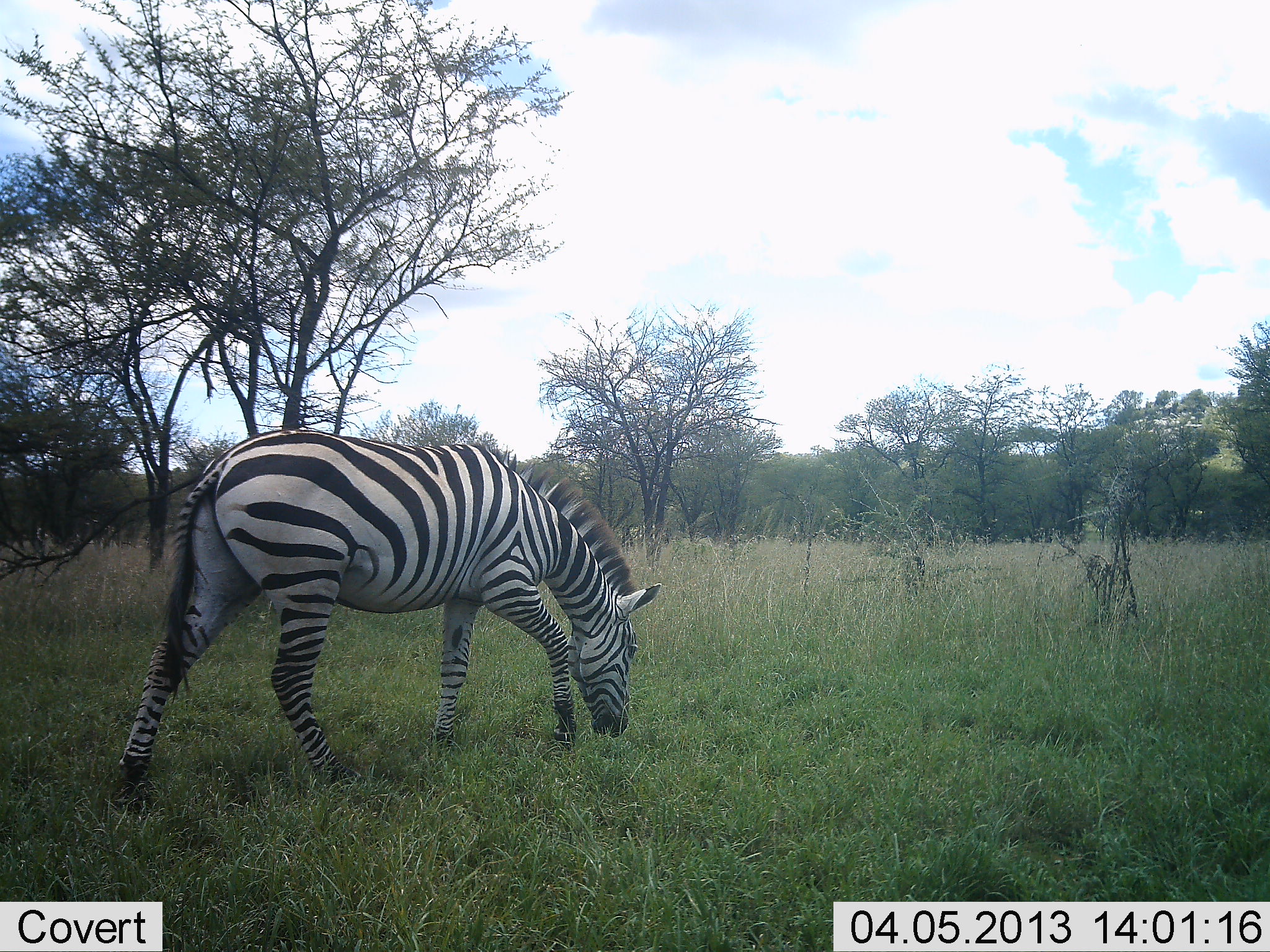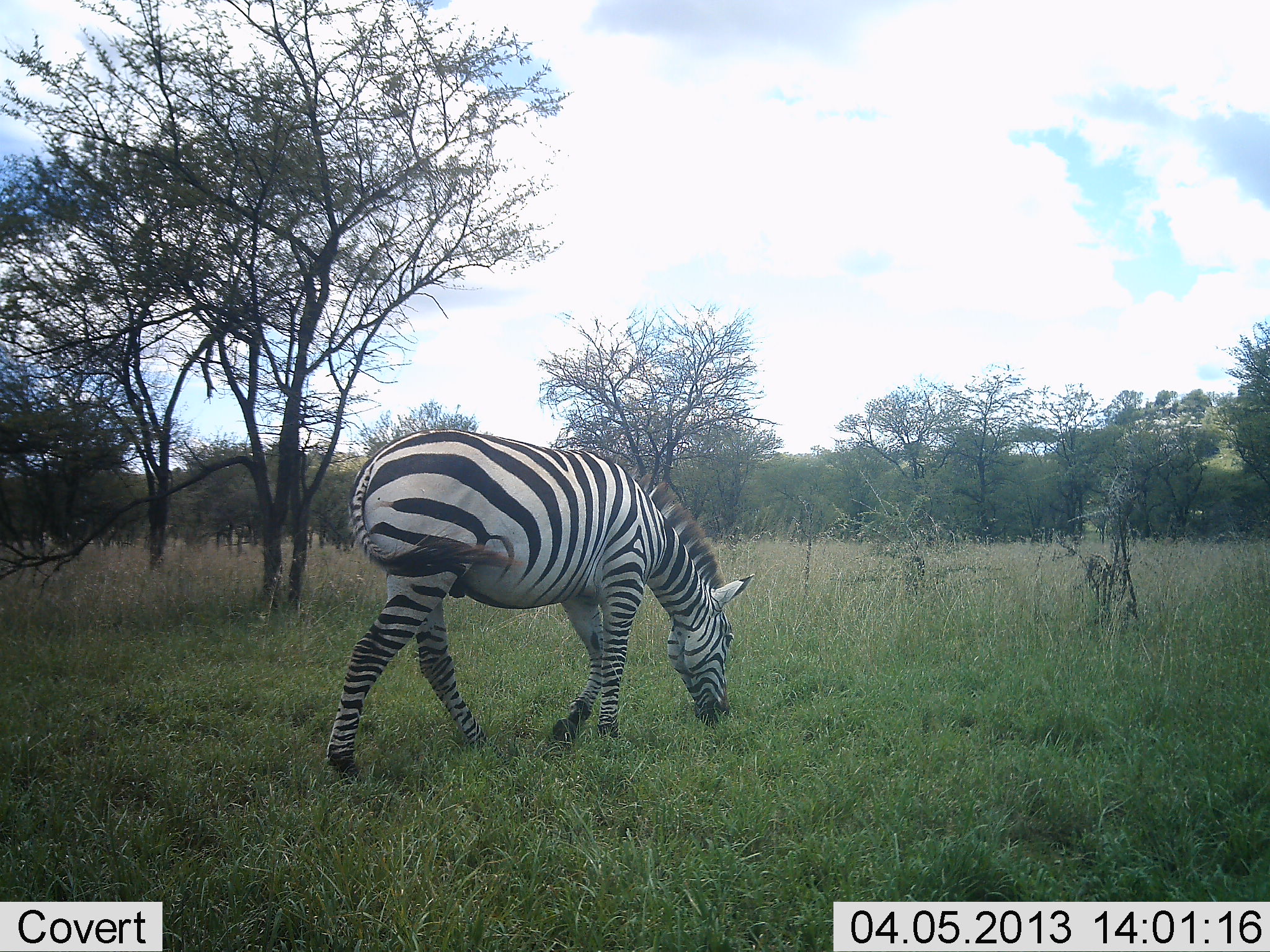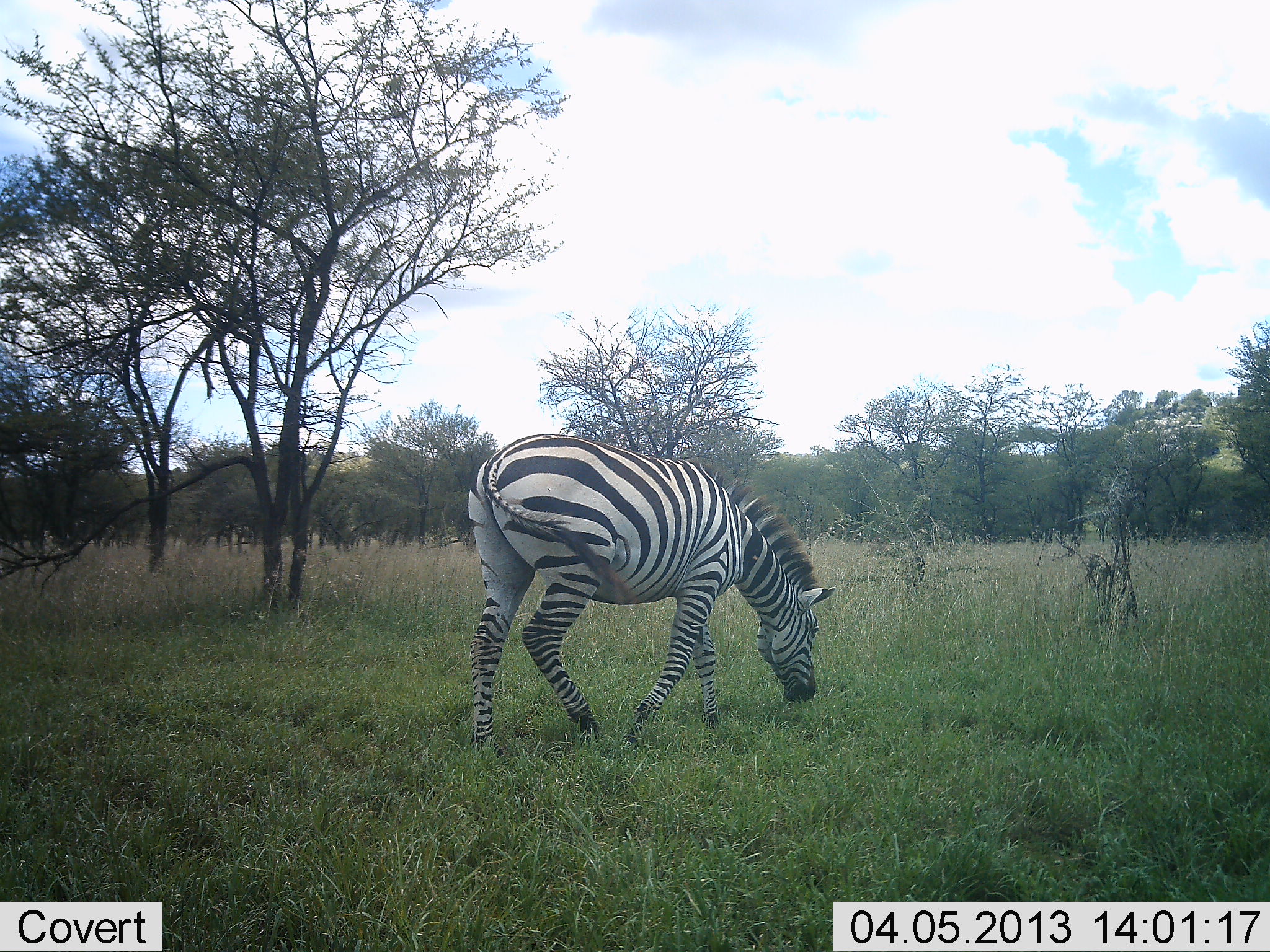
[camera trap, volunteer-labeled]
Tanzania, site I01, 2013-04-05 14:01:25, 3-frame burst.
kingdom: Animalia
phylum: Chordata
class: Mammalia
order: Perissodactyla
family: Equidae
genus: Equus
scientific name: Equus quagga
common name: plains zebra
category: zebra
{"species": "zebra (plains zebra) (Equus quagga)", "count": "1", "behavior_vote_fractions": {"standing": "3%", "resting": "0%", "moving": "66%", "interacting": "0%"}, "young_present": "0%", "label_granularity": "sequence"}